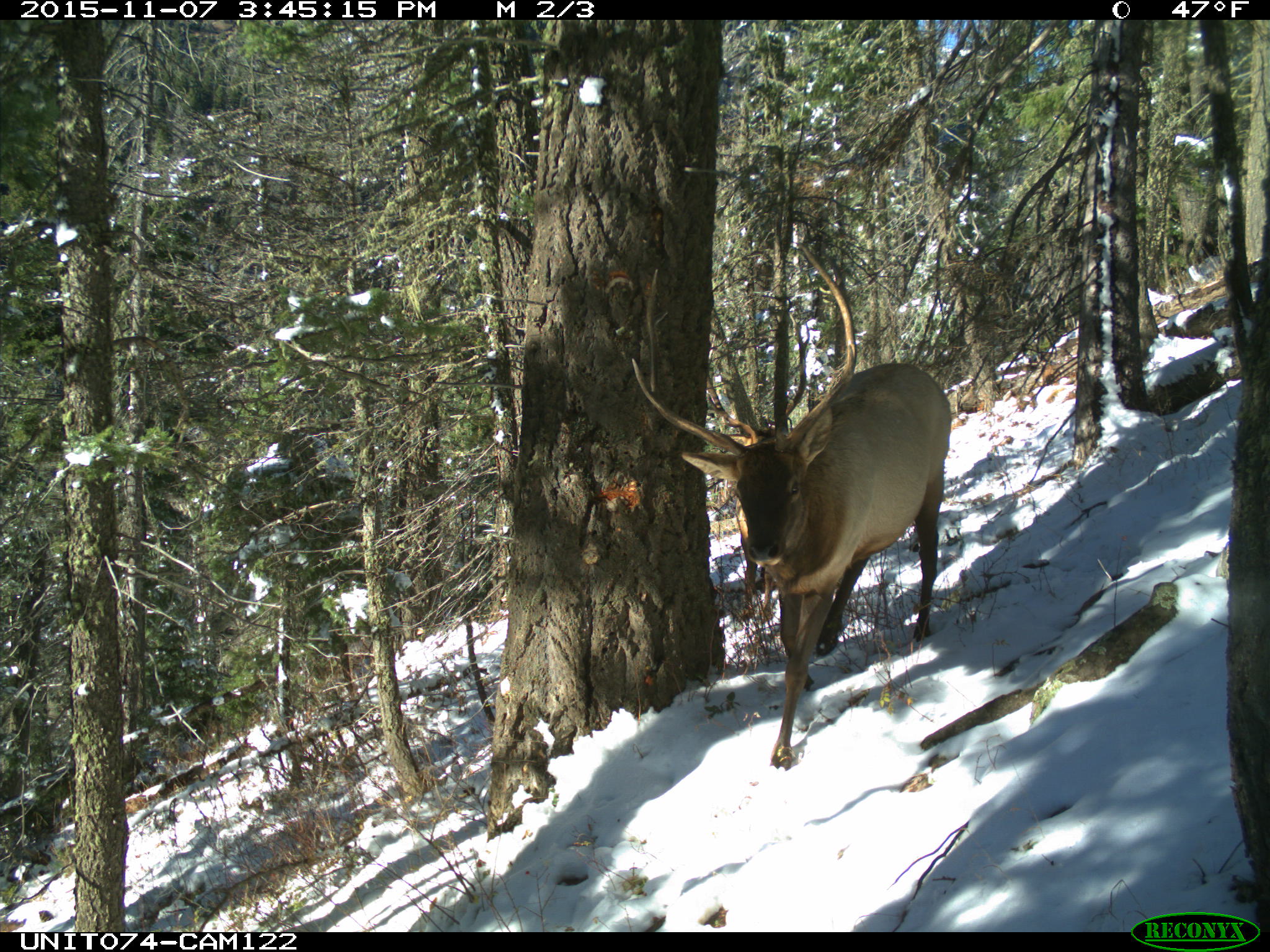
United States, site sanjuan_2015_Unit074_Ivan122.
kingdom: Animalia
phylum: Chordata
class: Mammalia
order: Artiodactyla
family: Cervidae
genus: Cervus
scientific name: Cervus elaphus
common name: red deer